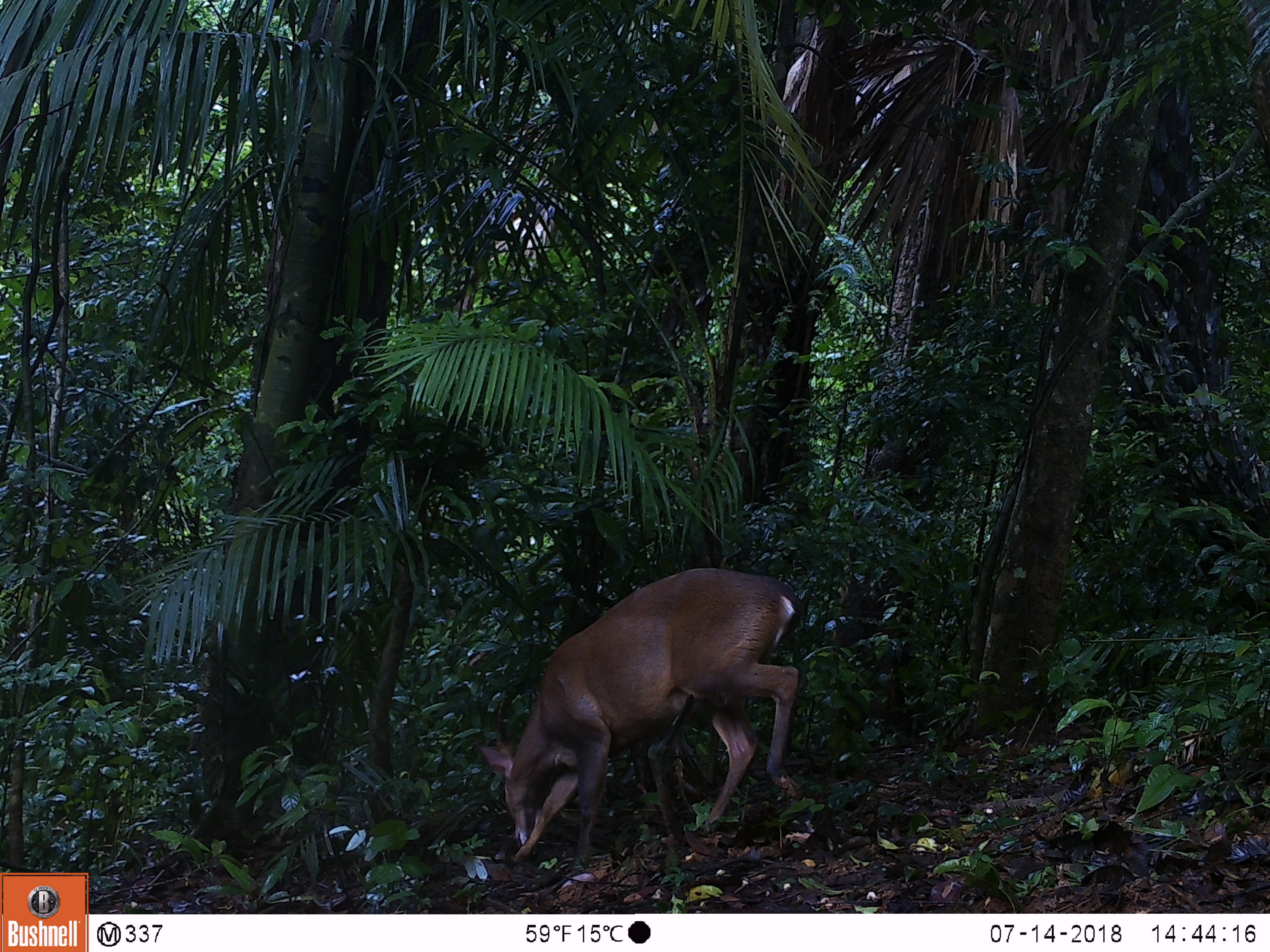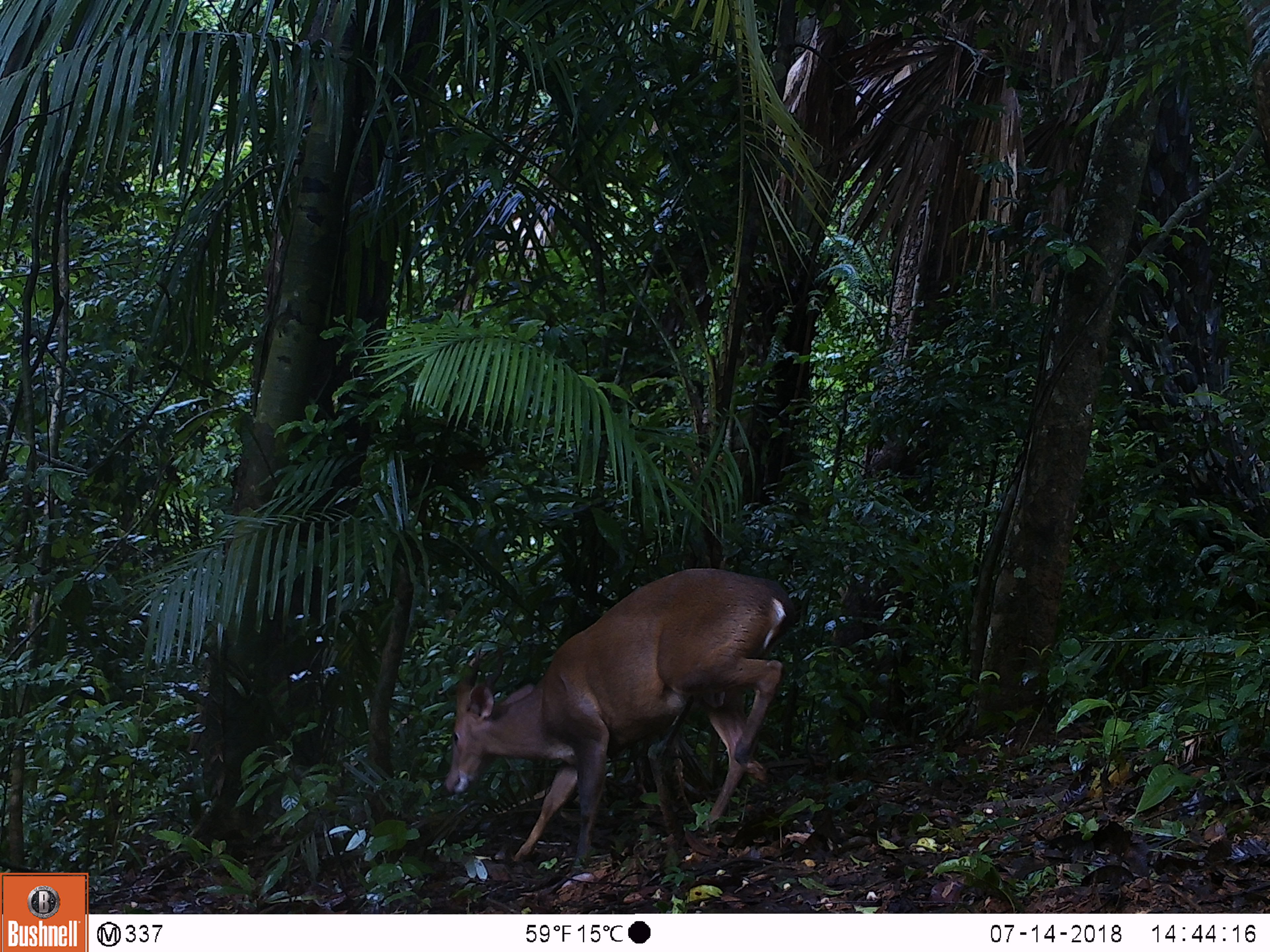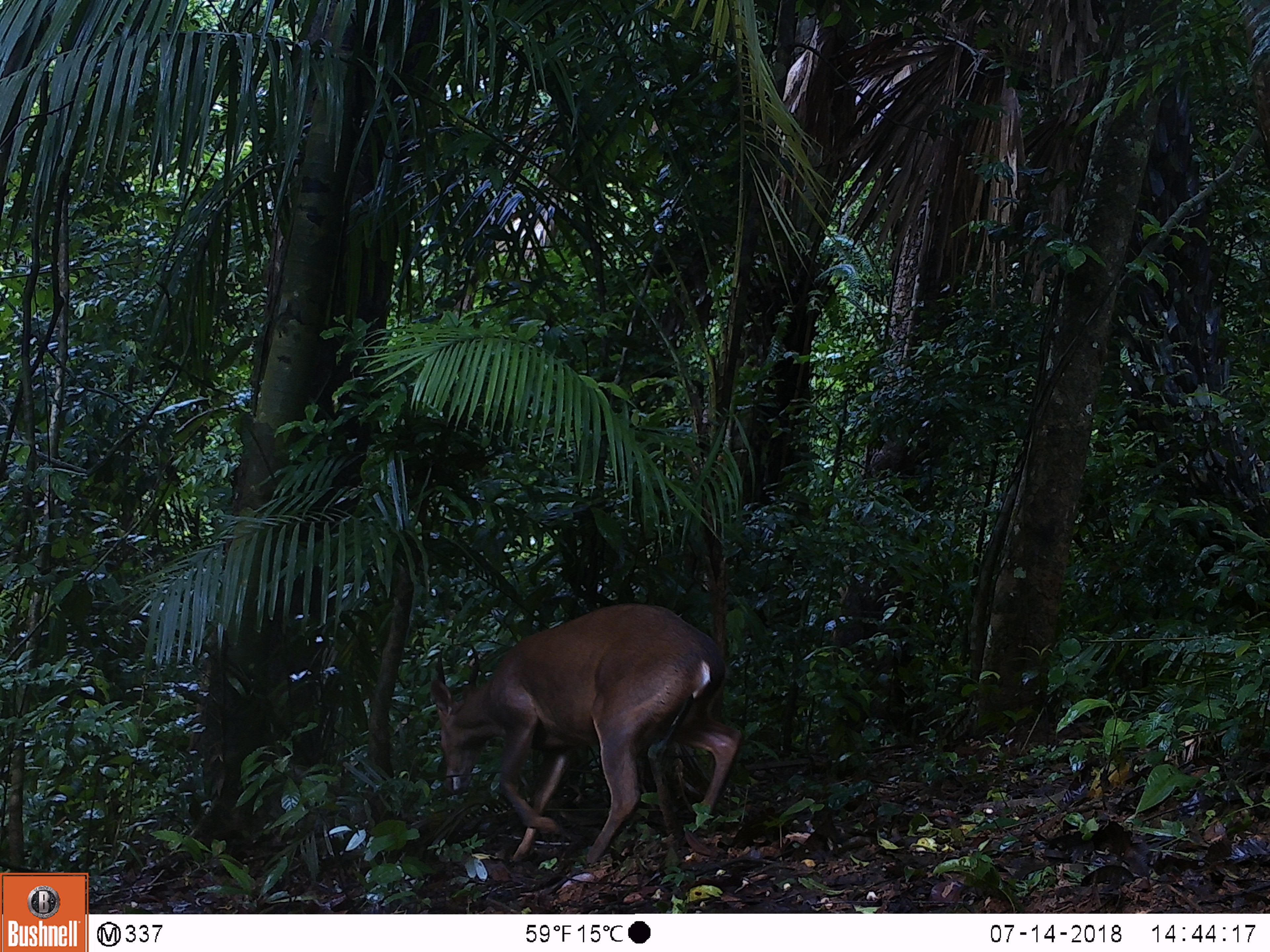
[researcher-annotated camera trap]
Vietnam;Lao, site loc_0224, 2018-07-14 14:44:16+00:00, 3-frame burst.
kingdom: Animalia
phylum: Chordata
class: Mammalia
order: Artiodactyla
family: Cervidae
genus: Muntiacus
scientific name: Muntiacus vuquangensis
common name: large-antlered muntjac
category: large antlered muntjac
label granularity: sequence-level